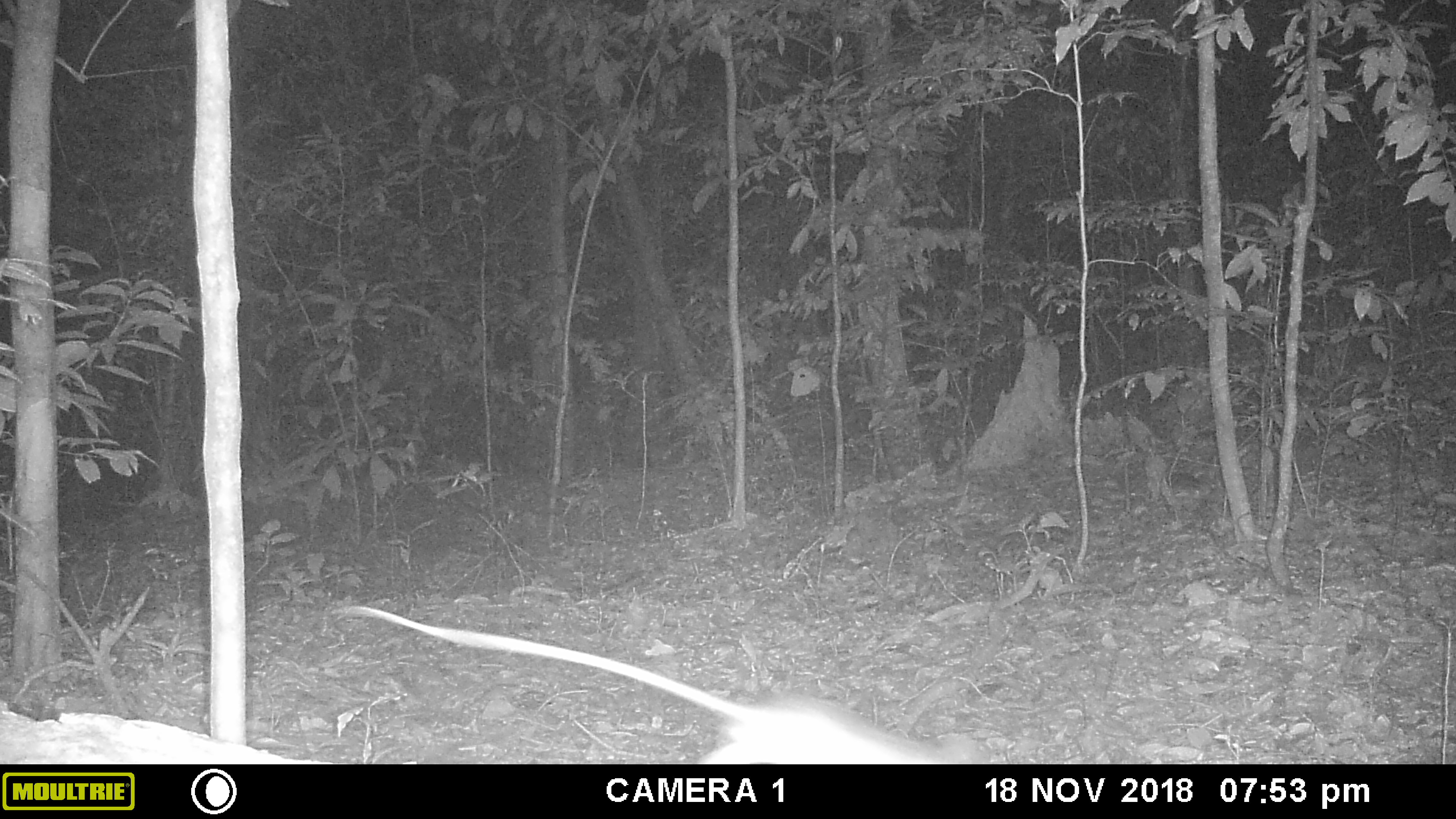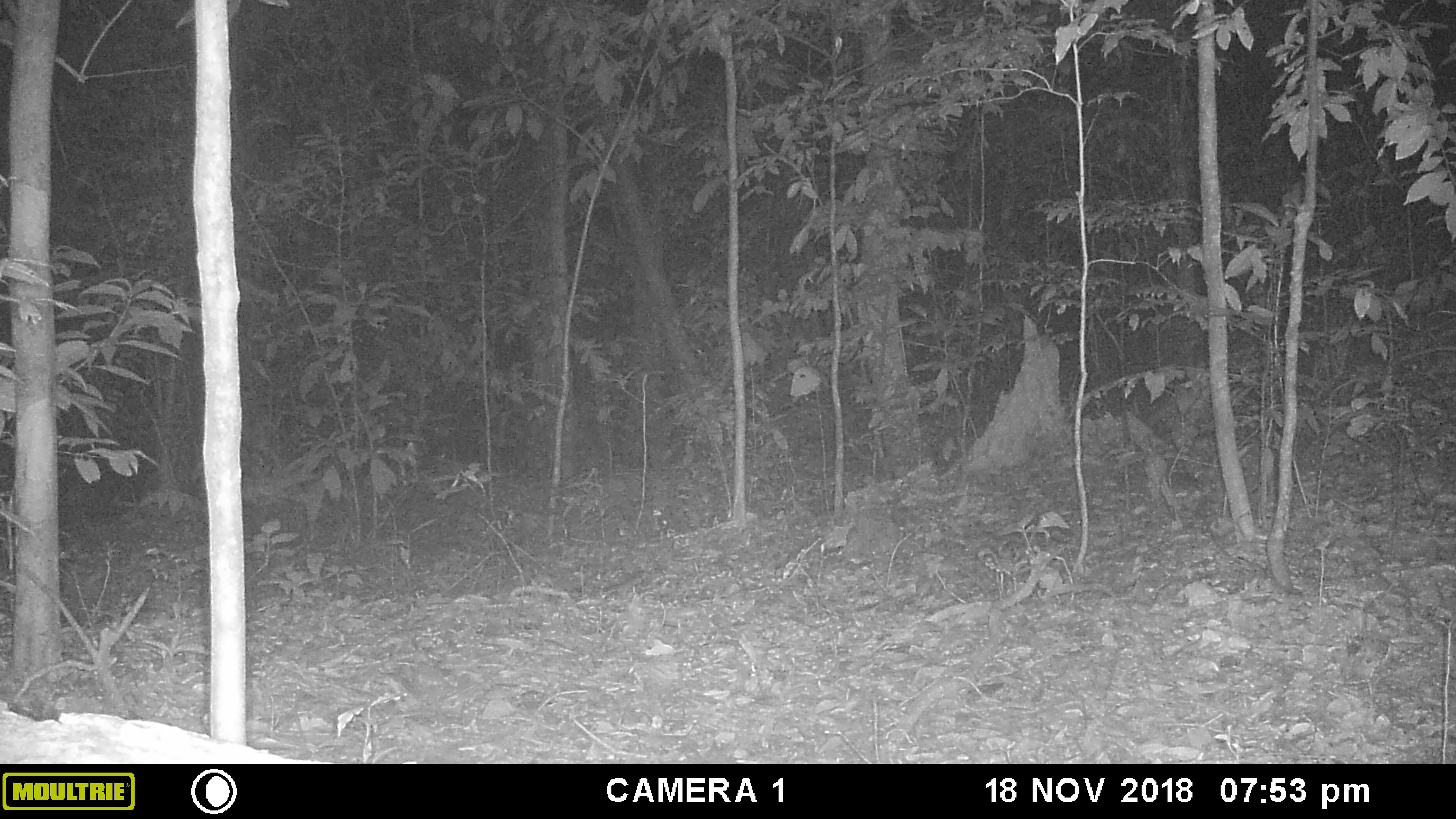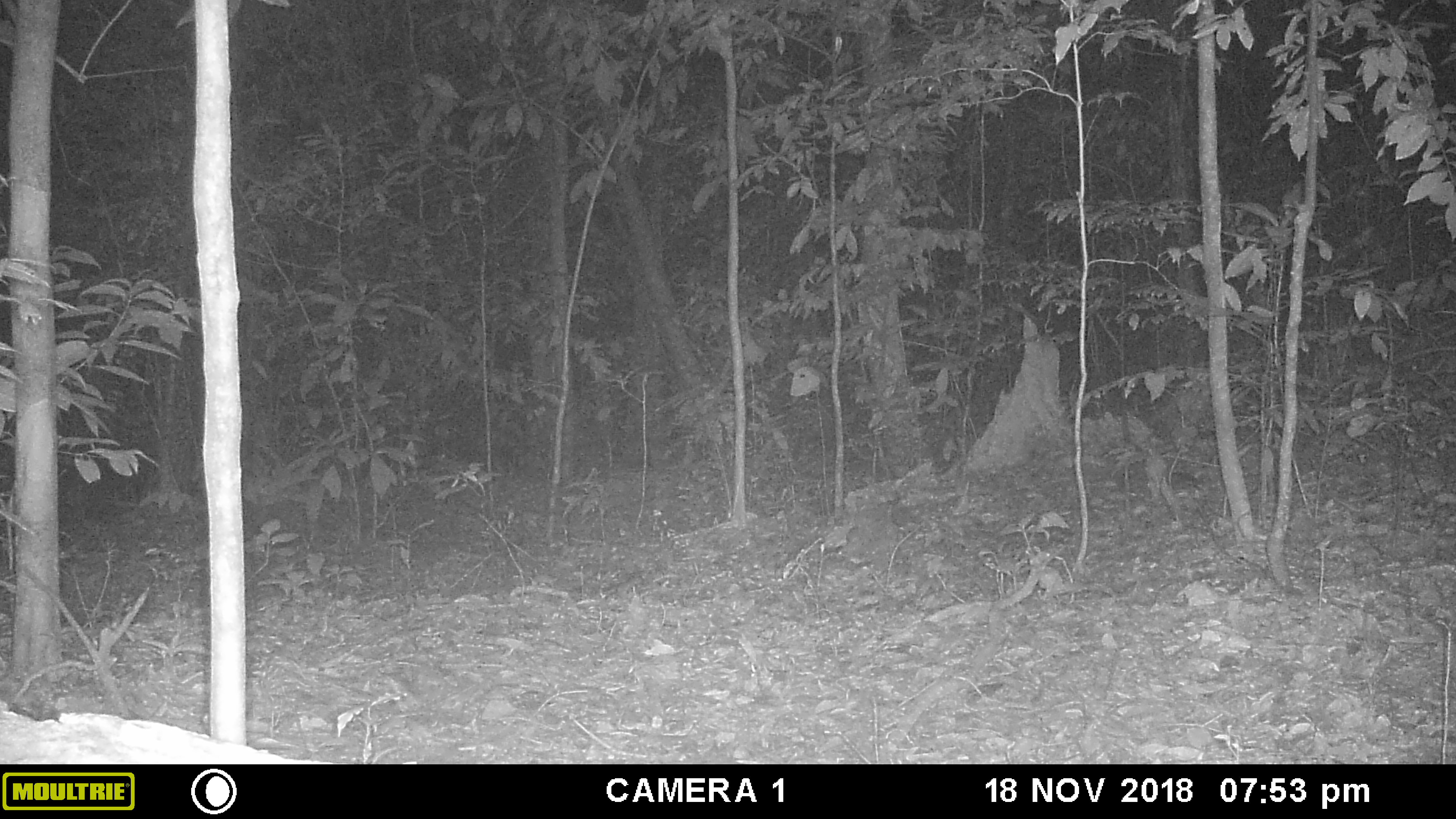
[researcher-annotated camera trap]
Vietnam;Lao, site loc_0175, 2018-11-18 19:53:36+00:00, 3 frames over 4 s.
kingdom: Animalia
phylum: Chordata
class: Mammalia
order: Rodentia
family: Muridae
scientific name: Muridae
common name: old-world mice and rats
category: unidentified murid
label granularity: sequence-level